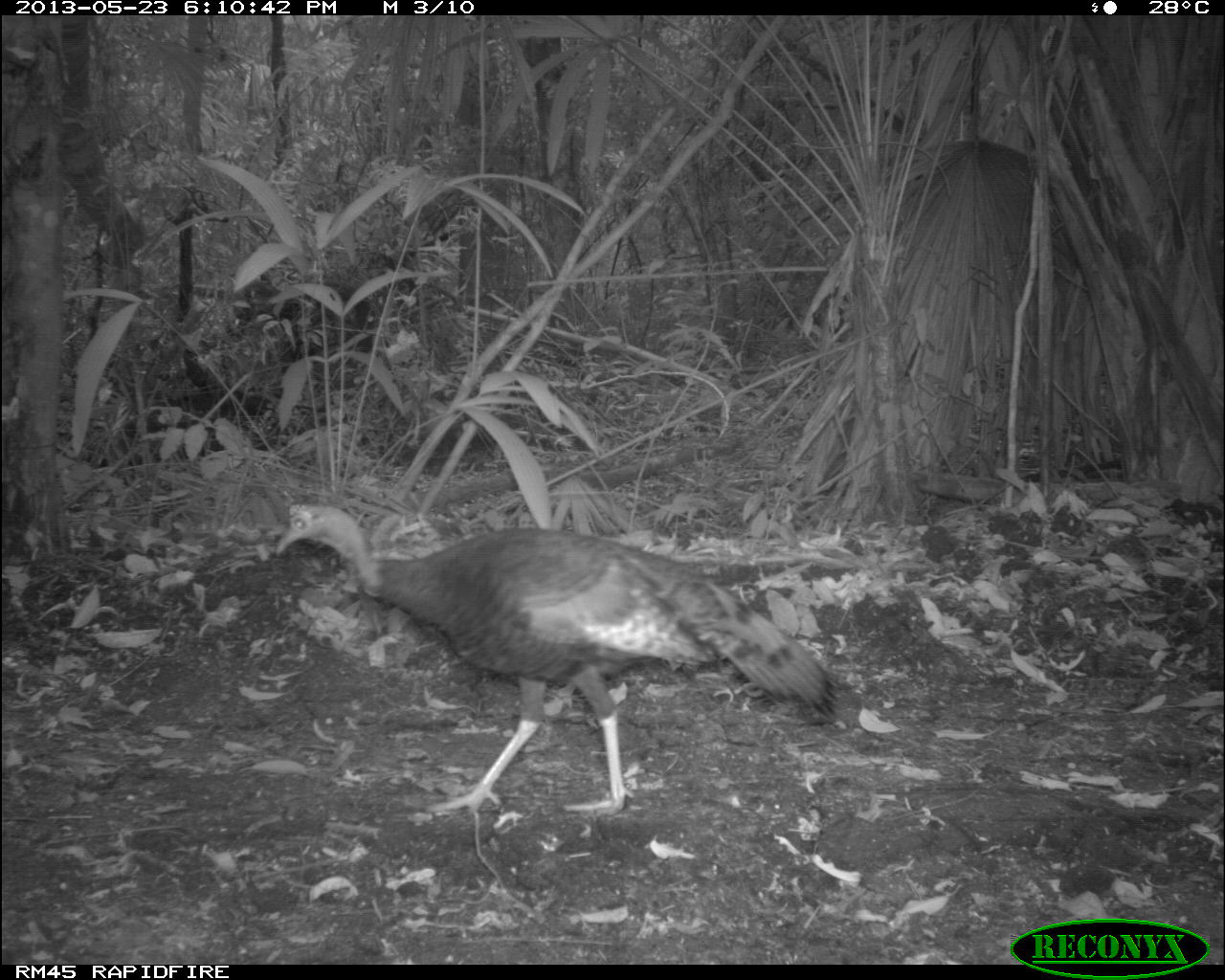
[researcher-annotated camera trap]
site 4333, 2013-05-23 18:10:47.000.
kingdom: Animalia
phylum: Chordata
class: Aves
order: Galliformes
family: Phasianidae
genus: Meleagris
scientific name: Meleagris ocellata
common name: ocellated turkey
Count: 1.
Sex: male.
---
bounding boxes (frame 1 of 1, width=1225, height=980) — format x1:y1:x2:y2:
meleagris ocellata: 273:497:840:818